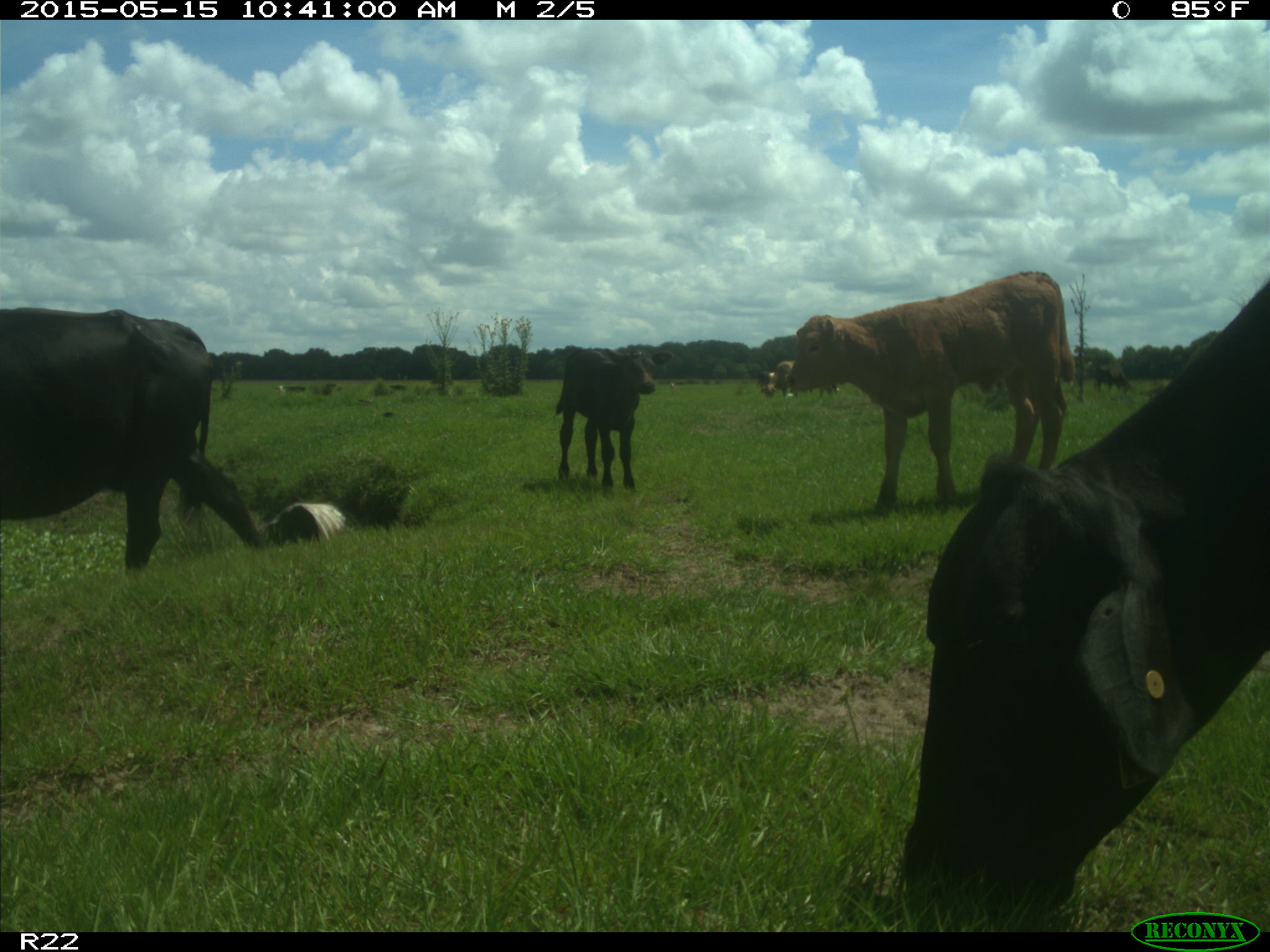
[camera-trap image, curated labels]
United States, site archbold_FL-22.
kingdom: Animalia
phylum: Chordata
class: Mammalia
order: Artiodactyla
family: Bovidae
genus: Bos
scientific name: Bos taurus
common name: domestic cow